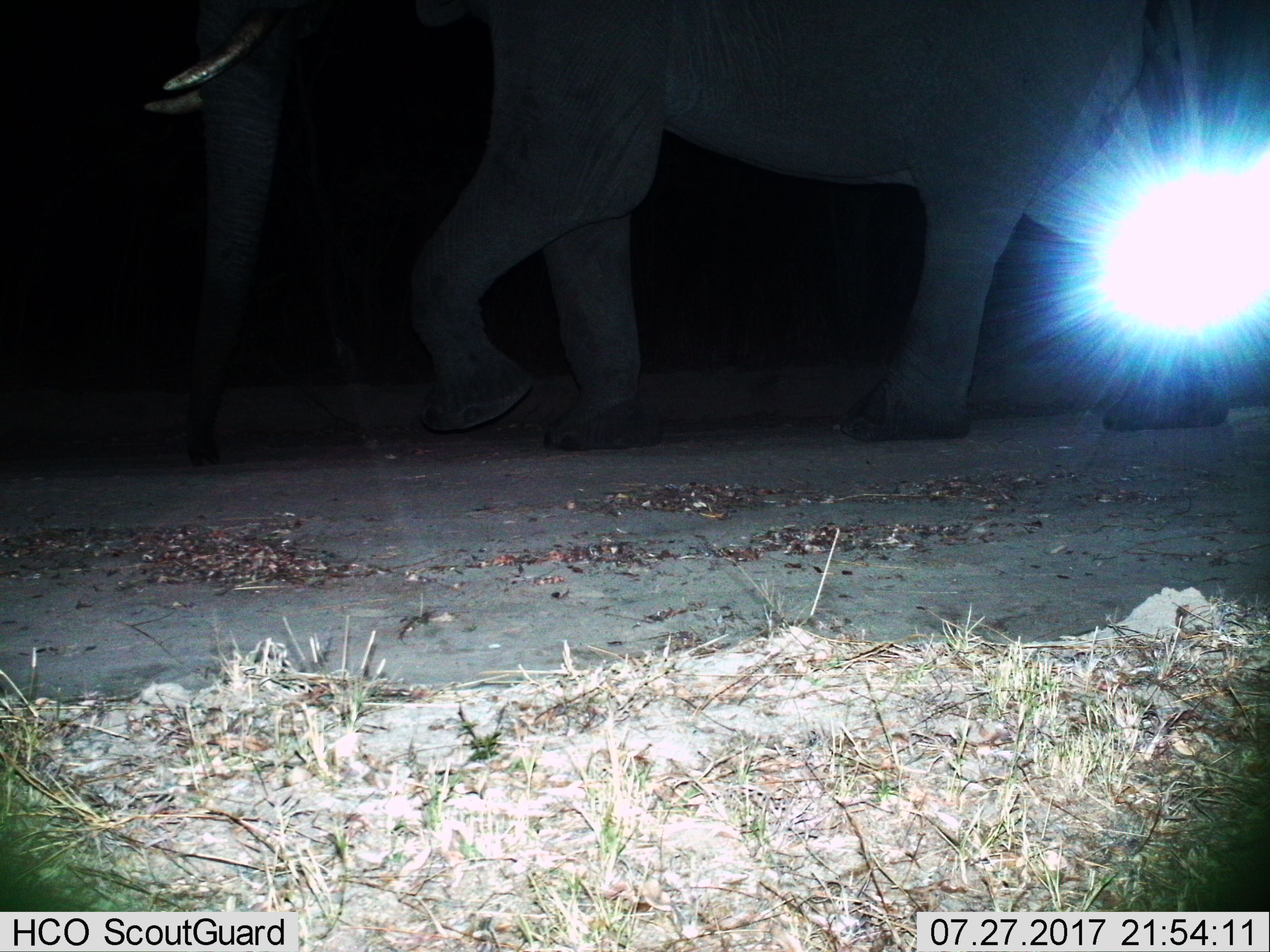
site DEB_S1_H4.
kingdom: Animalia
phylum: Chordata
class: Mammalia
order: Proboscidea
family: Elephantidae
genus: Loxodonta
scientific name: Loxodonta africana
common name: african bush elephant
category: elephant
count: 1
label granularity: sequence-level